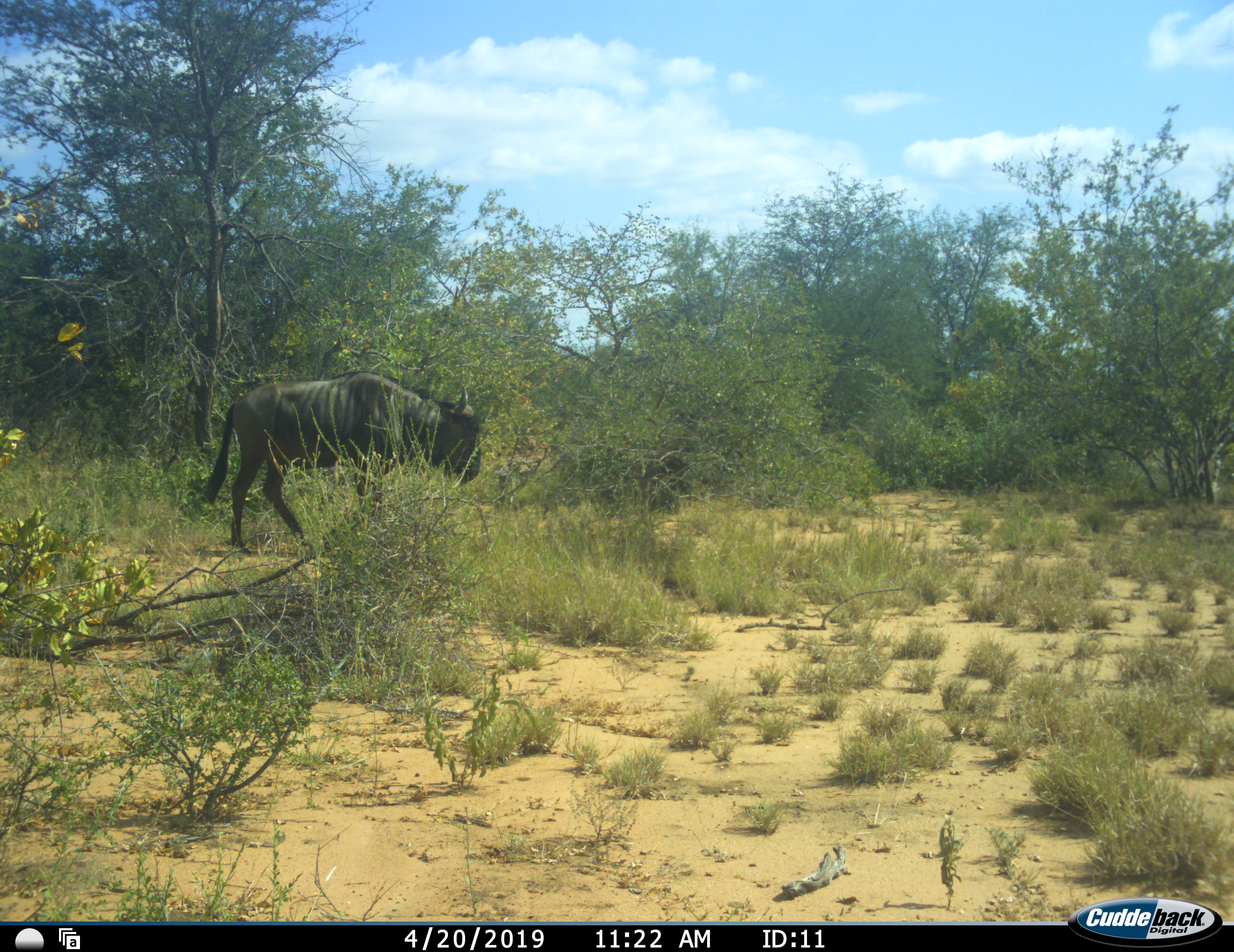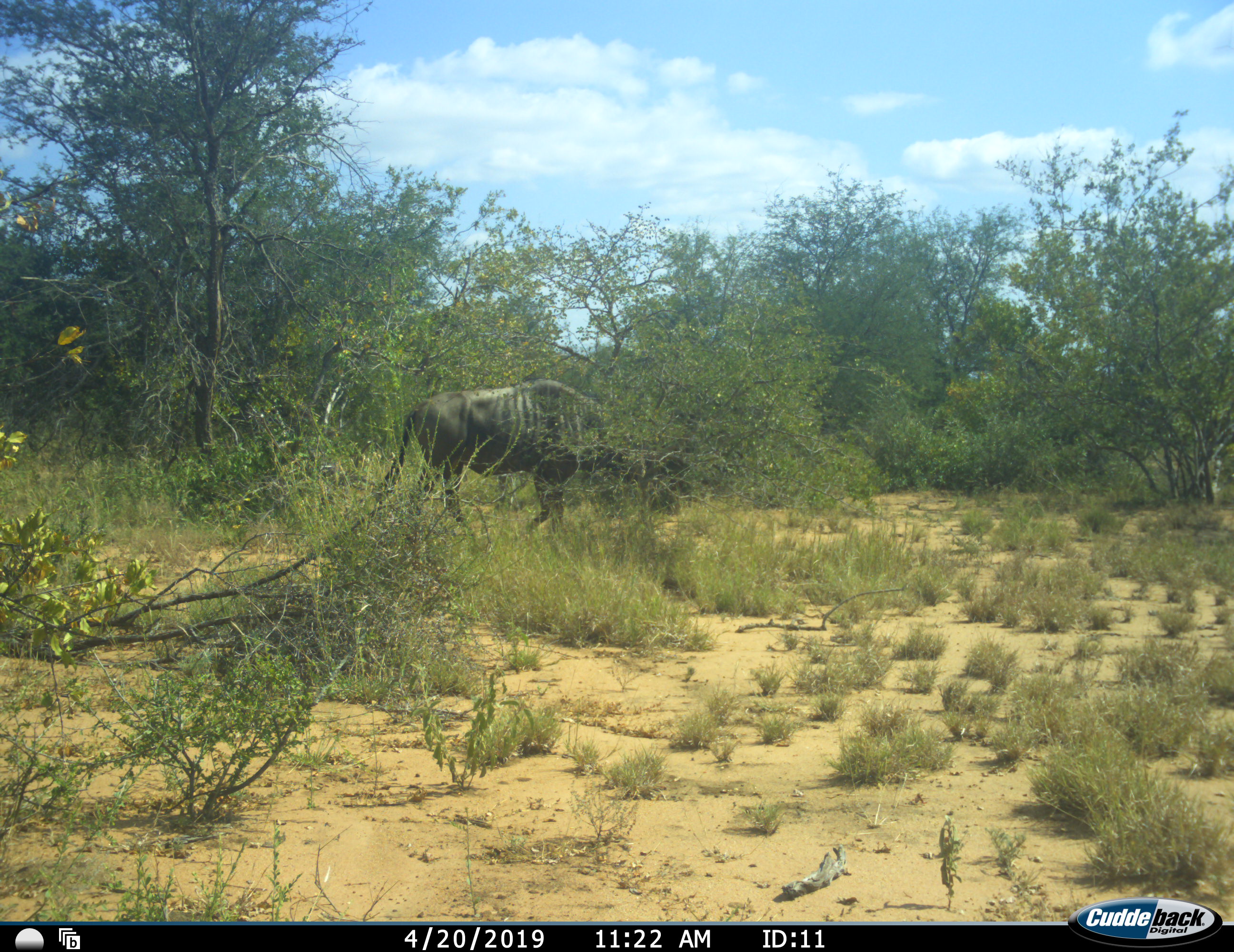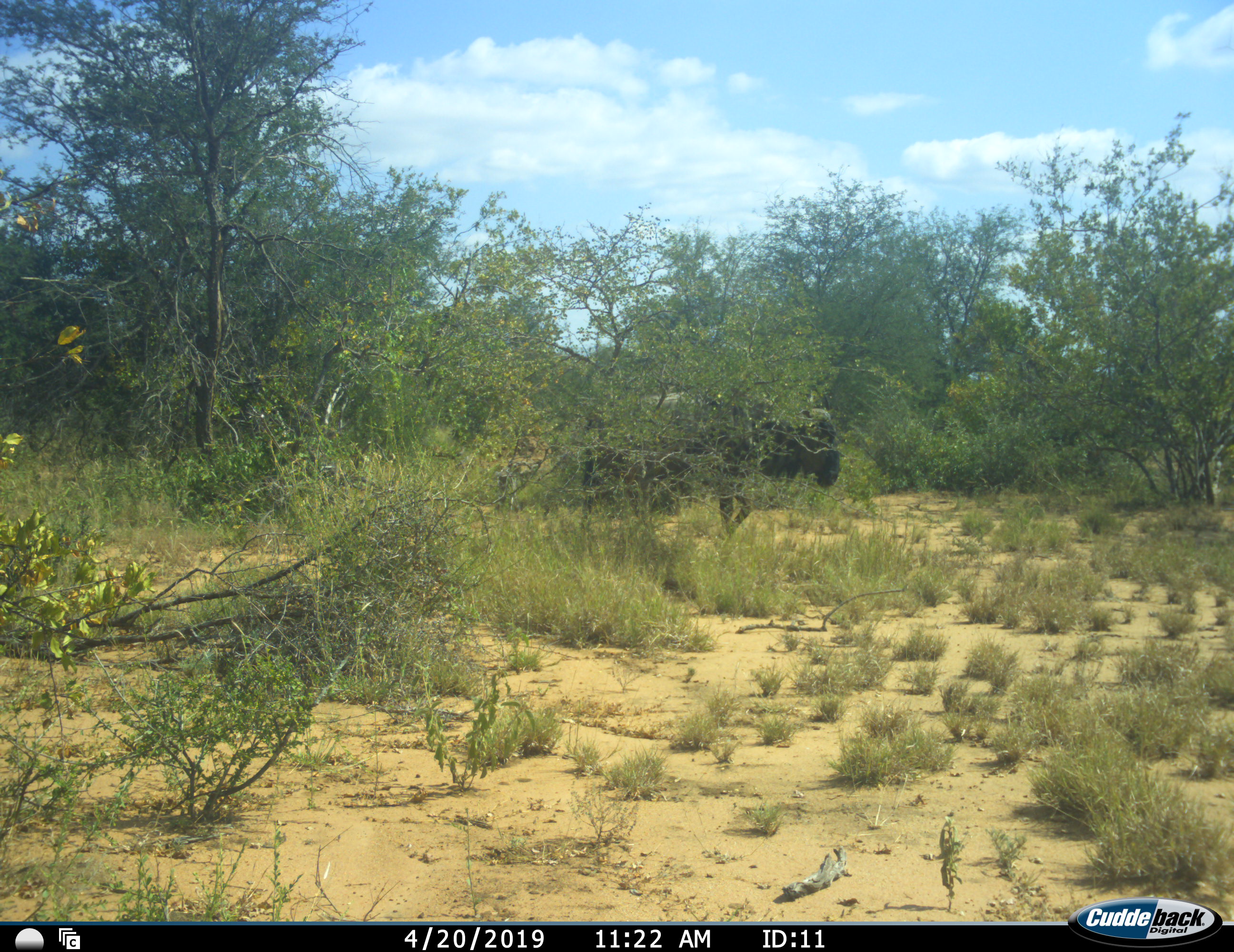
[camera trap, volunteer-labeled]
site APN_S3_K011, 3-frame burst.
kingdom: Animalia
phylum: Chordata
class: Mammalia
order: Artiodactyla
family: Bovidae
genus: Connochaetes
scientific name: Connochaetes taurinus taurinus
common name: blue wildebeest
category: wildebeestblue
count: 1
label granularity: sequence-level